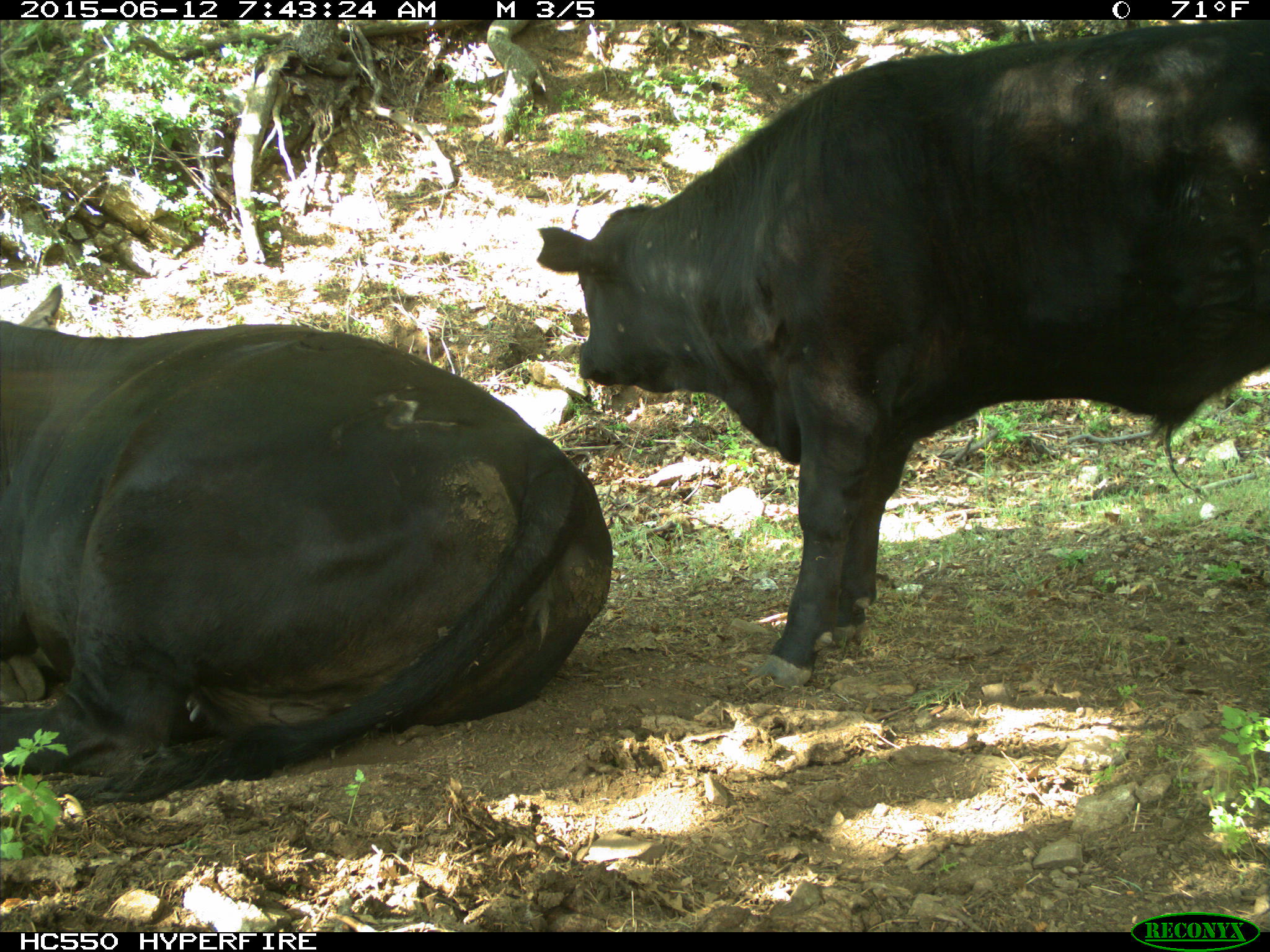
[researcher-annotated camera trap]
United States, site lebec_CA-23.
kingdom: Animalia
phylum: Chordata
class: Mammalia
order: Artiodactyla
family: Bovidae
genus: Bos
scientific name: Bos taurus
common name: domestic cow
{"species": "Bos taurus (domestic cow)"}